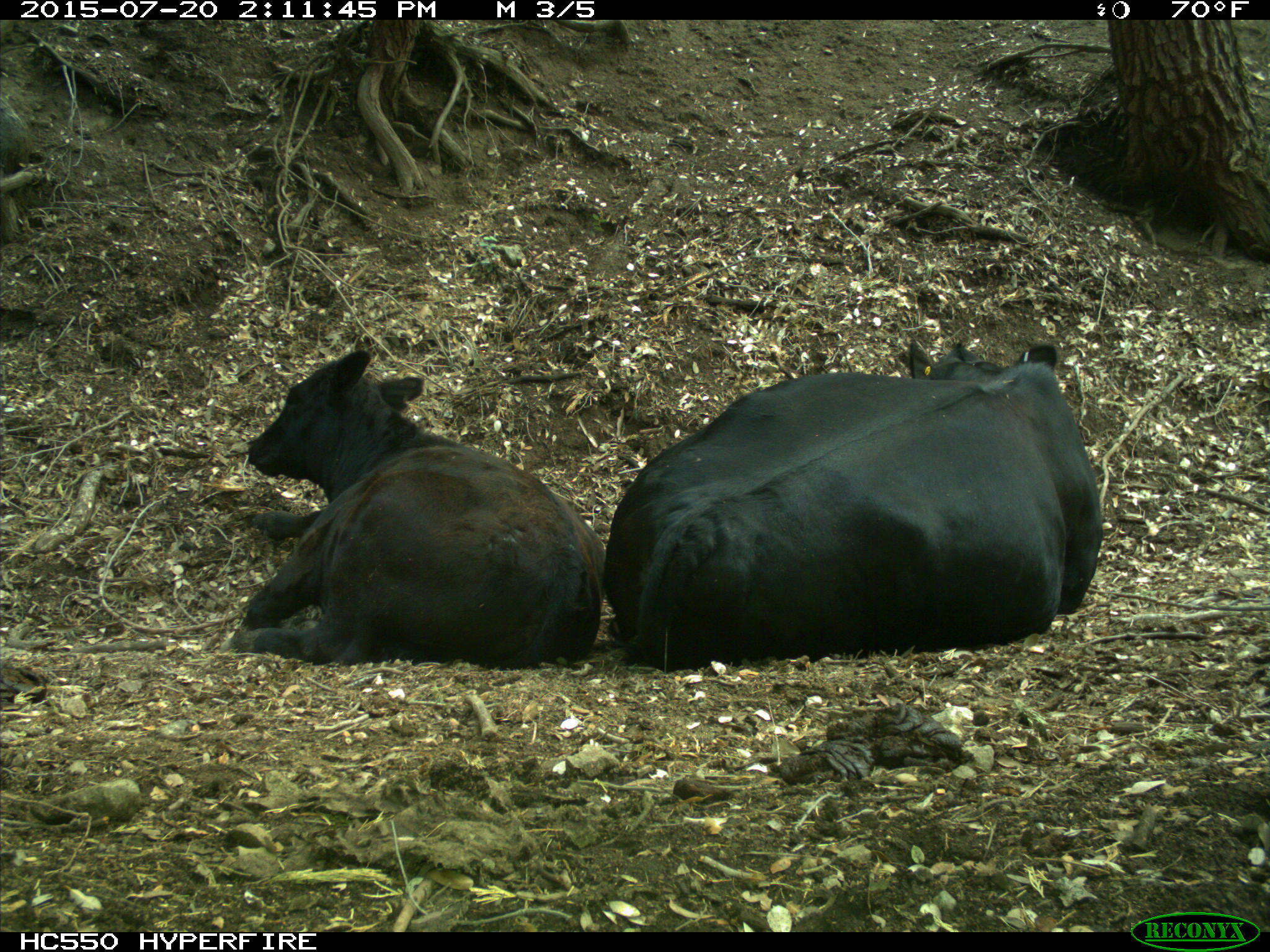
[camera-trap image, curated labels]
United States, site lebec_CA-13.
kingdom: Animalia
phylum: Chordata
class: Mammalia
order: Artiodactyla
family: Bovidae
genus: Bos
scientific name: Bos taurus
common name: domestic cow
Bos taurus (domestic cow).